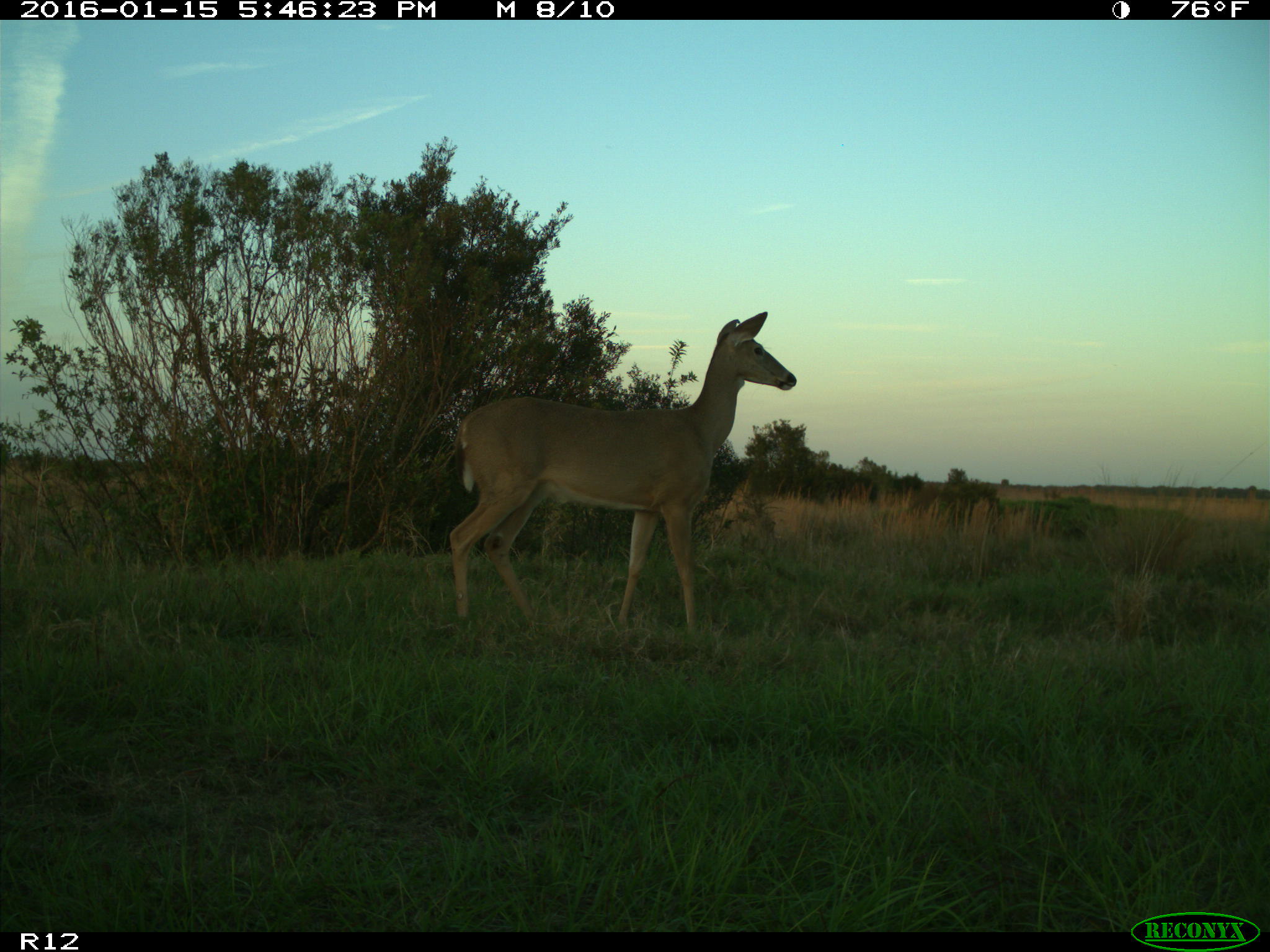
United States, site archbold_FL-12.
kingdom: Animalia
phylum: Chordata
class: Mammalia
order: Artiodactyla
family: Cervidae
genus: Odocoileus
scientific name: Odocoileus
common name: deer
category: unidentified deer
Unidentified deer (deer) (Odocoileus).